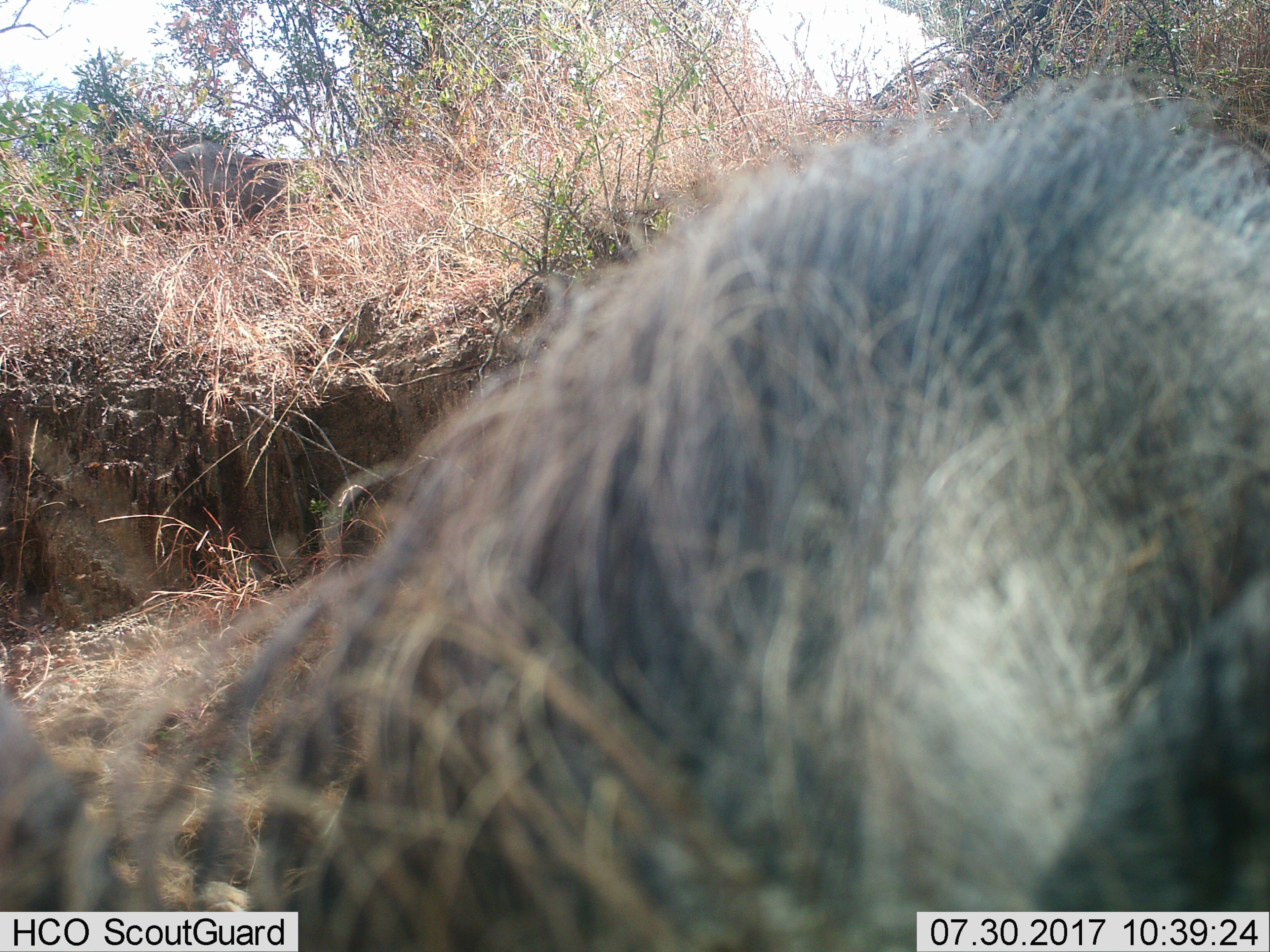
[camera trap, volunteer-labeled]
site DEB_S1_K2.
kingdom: Animalia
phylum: Chordata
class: Mammalia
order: Artiodactyla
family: Suidae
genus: Phacochoerus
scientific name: Phacochoerus africanus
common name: warthog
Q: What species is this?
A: Warthog (Phacochoerus africanus).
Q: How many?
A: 1.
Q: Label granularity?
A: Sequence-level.